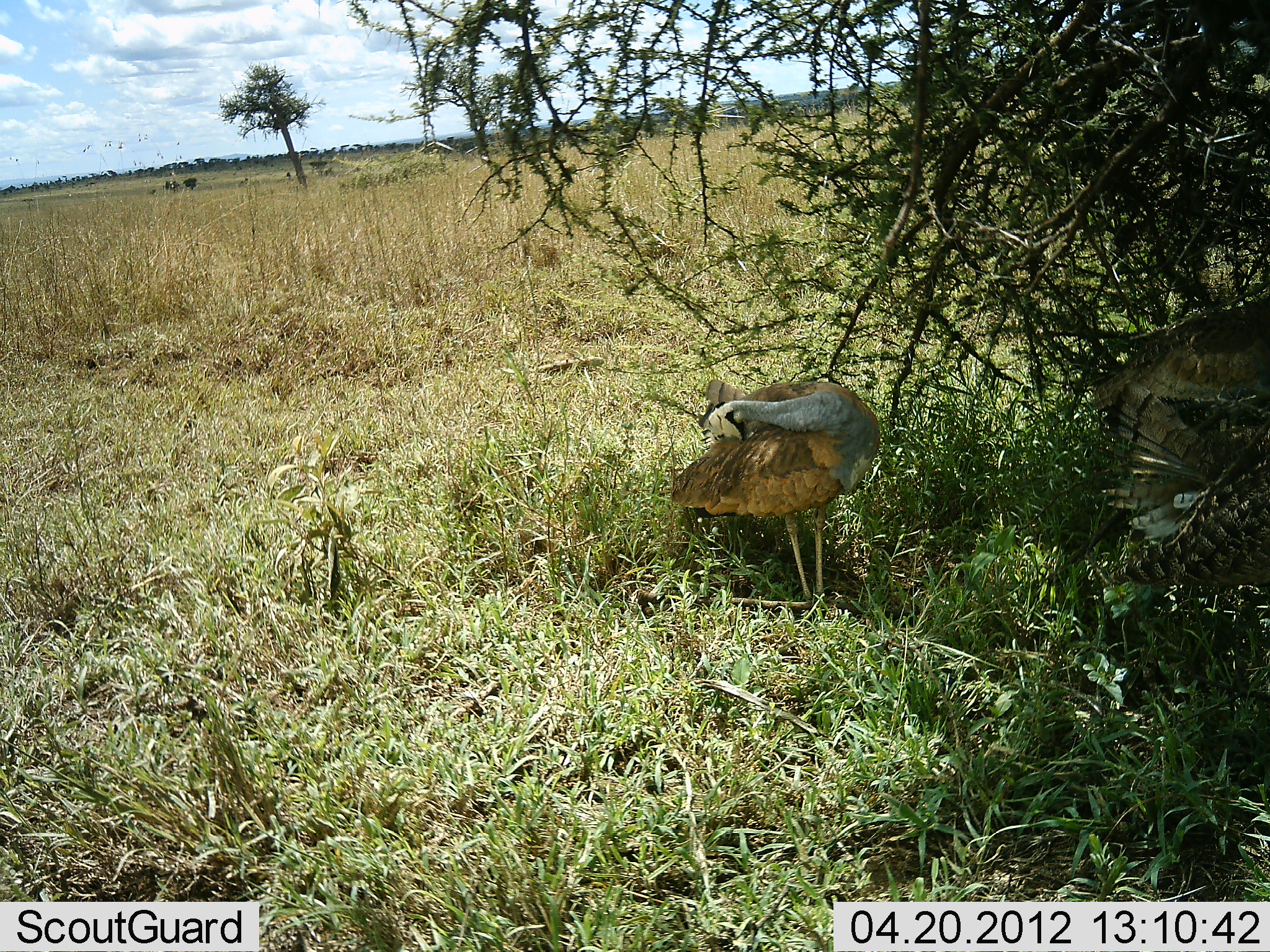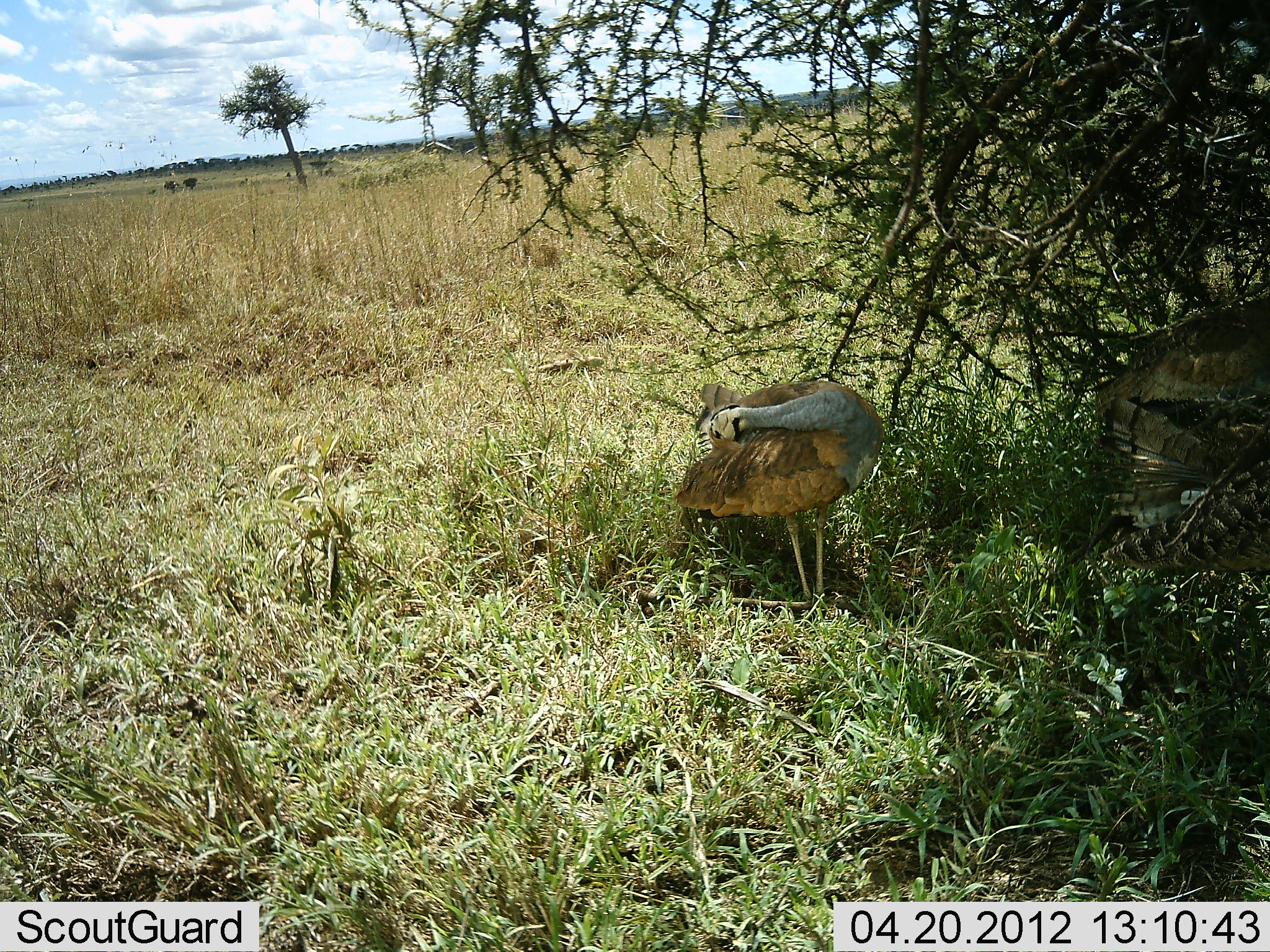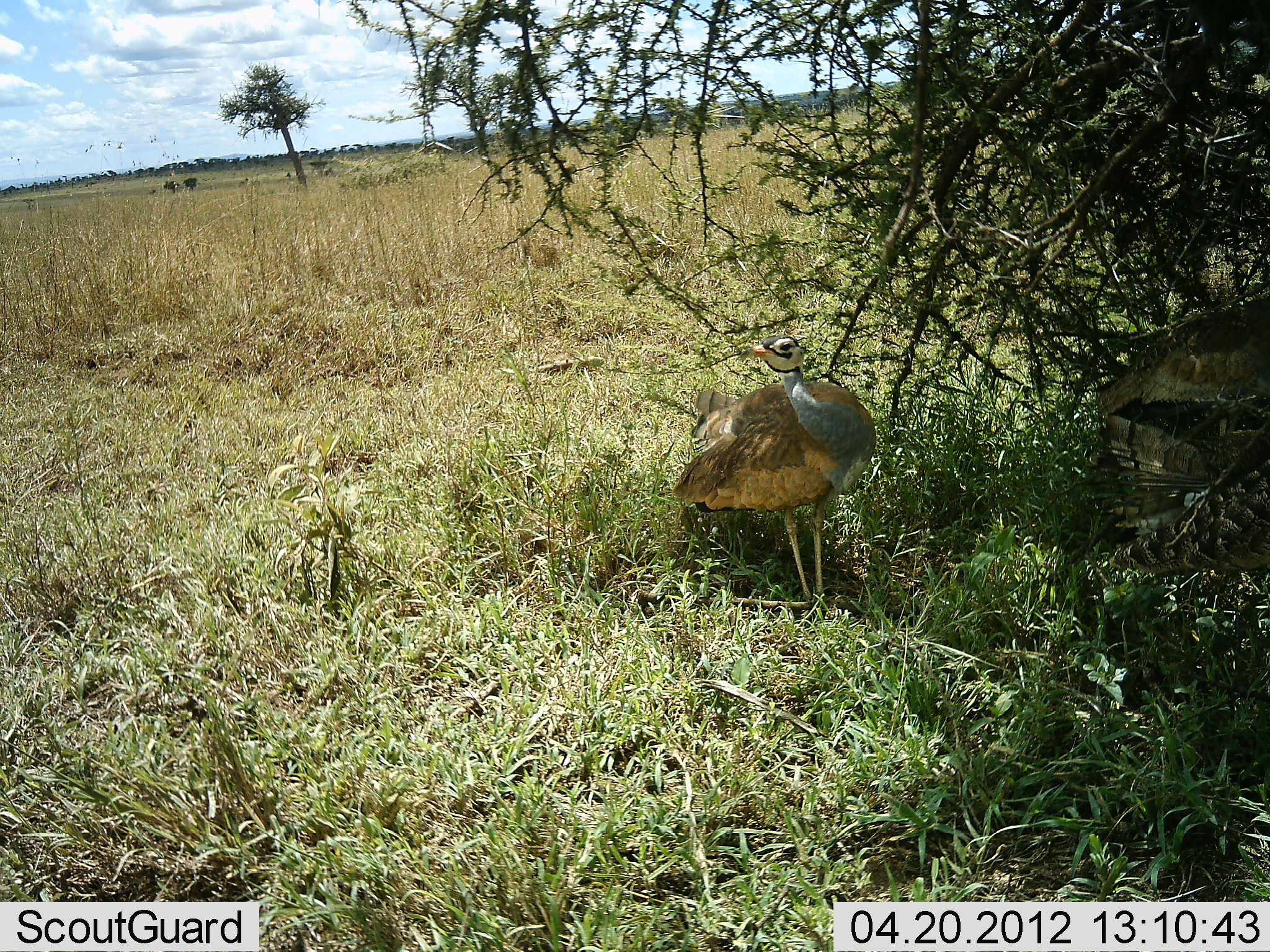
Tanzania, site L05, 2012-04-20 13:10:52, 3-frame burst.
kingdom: Animalia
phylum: Chordata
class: Aves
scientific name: Aves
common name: bird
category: otherbird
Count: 2.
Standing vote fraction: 100%.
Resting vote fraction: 13%.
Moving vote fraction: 7%.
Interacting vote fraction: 0%.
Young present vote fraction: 0%.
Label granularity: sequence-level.